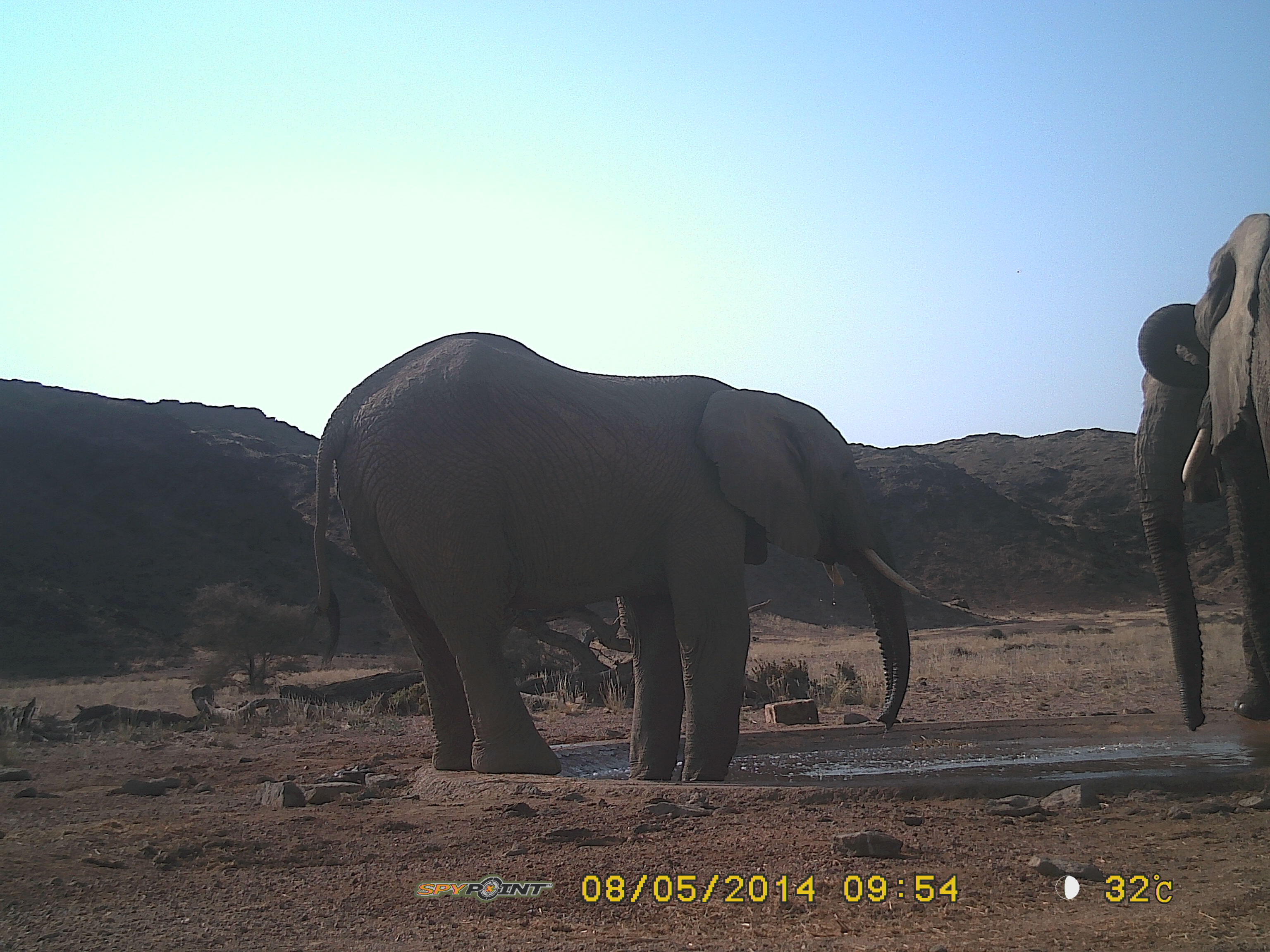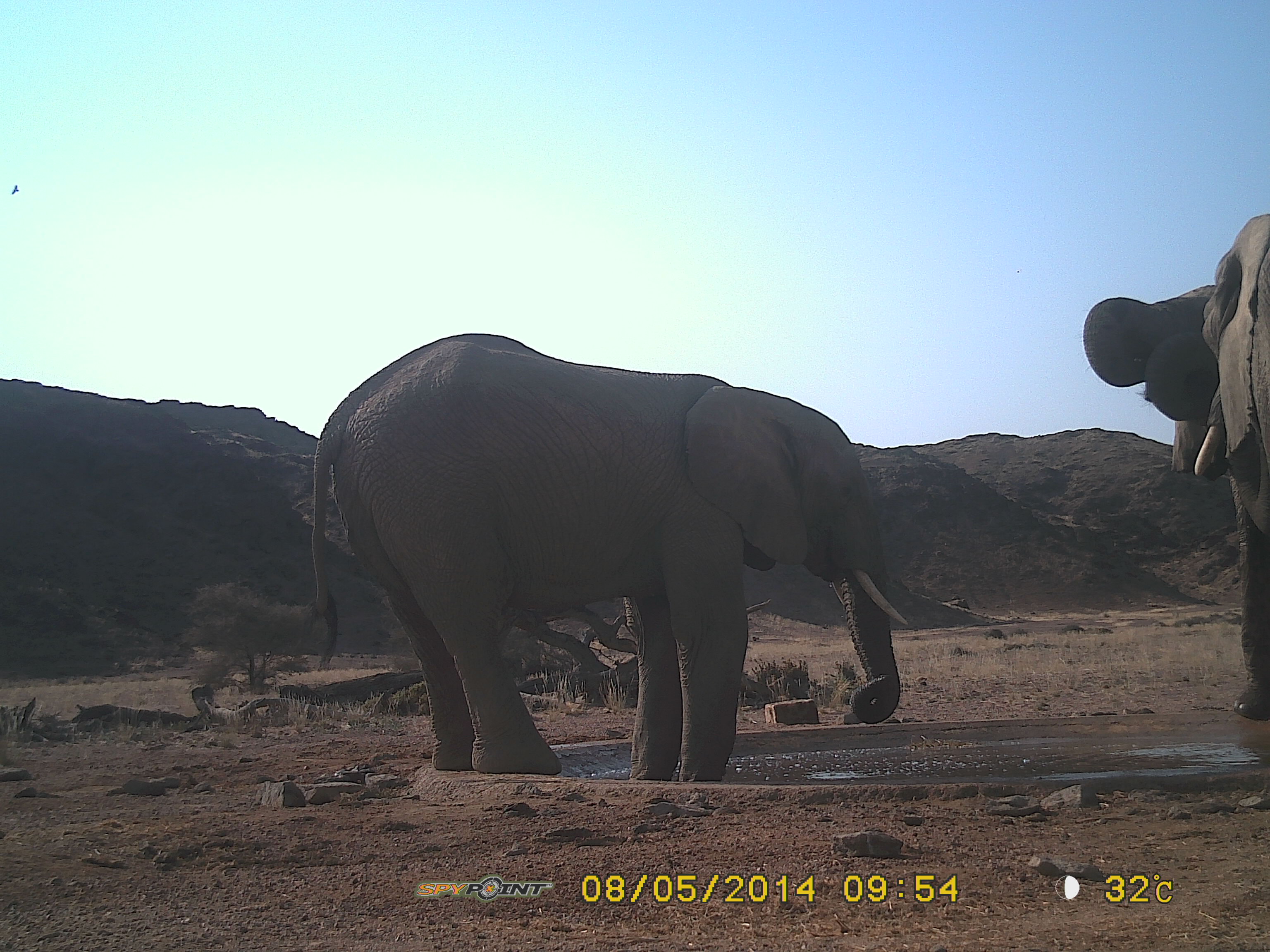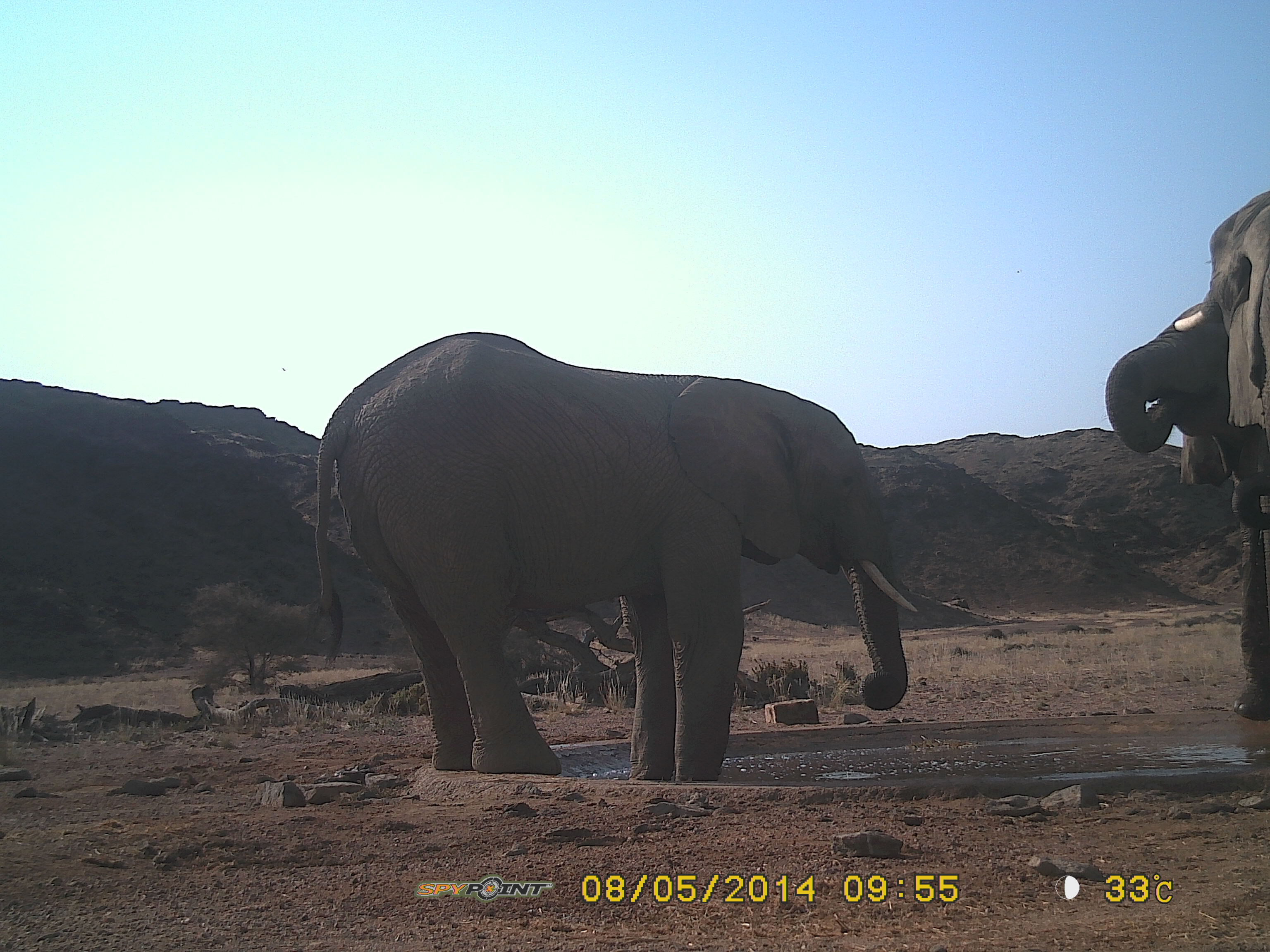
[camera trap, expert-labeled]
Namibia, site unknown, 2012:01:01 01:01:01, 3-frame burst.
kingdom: Animalia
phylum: Chordata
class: Mammalia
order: Proboscidea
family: Elephantidae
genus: Loxodonta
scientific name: Loxodonta africana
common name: african elephant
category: loxodanta africana